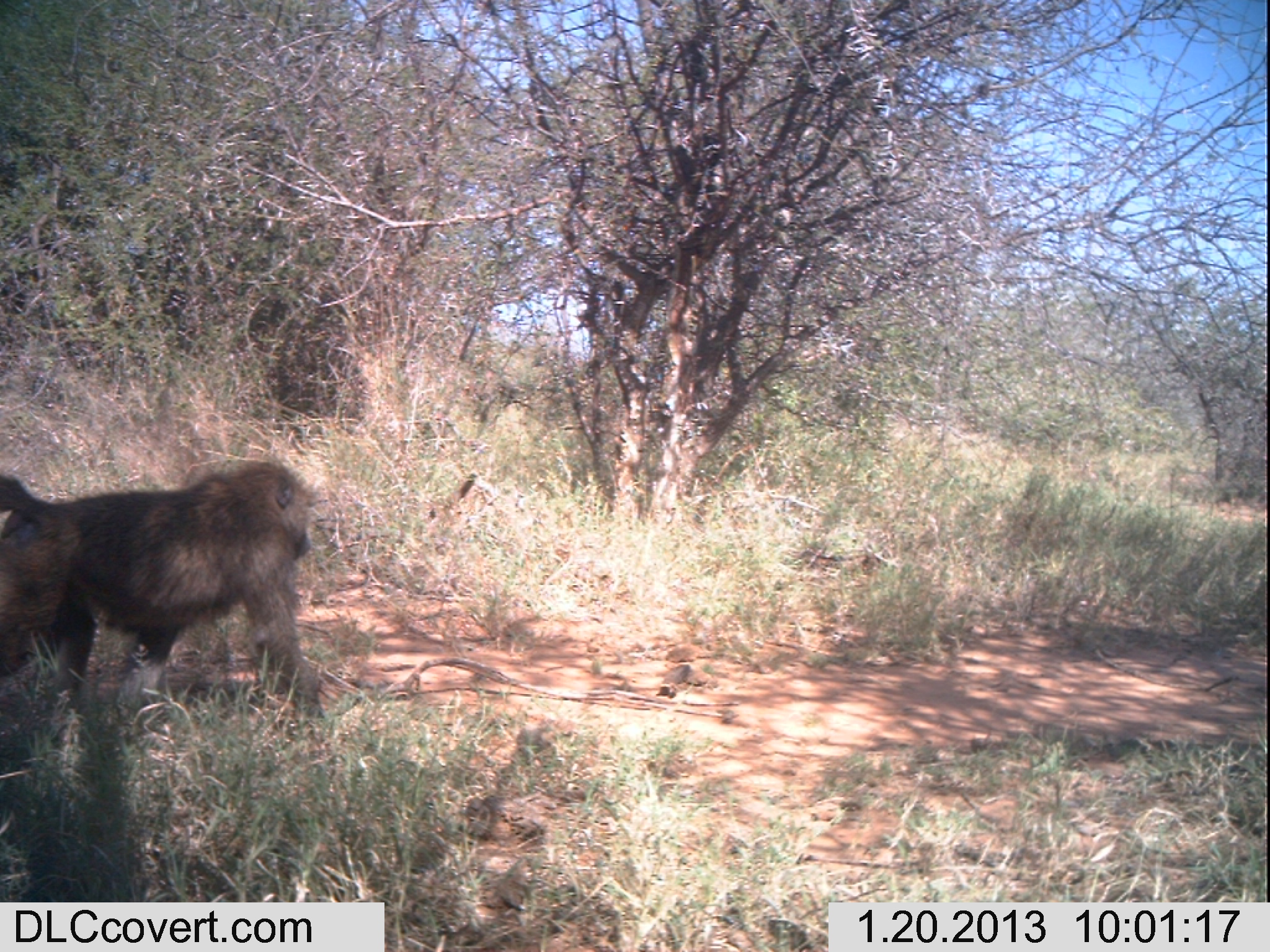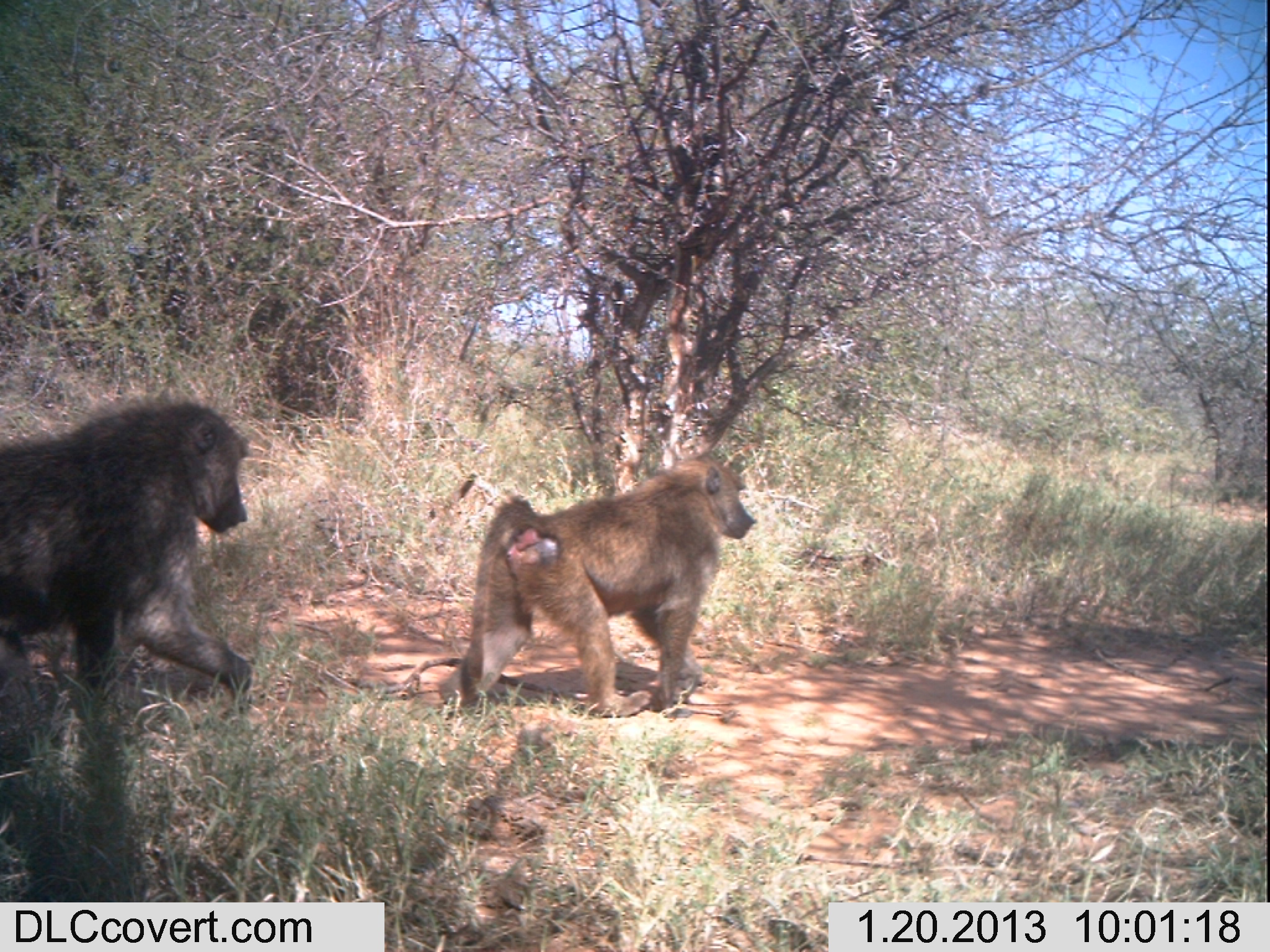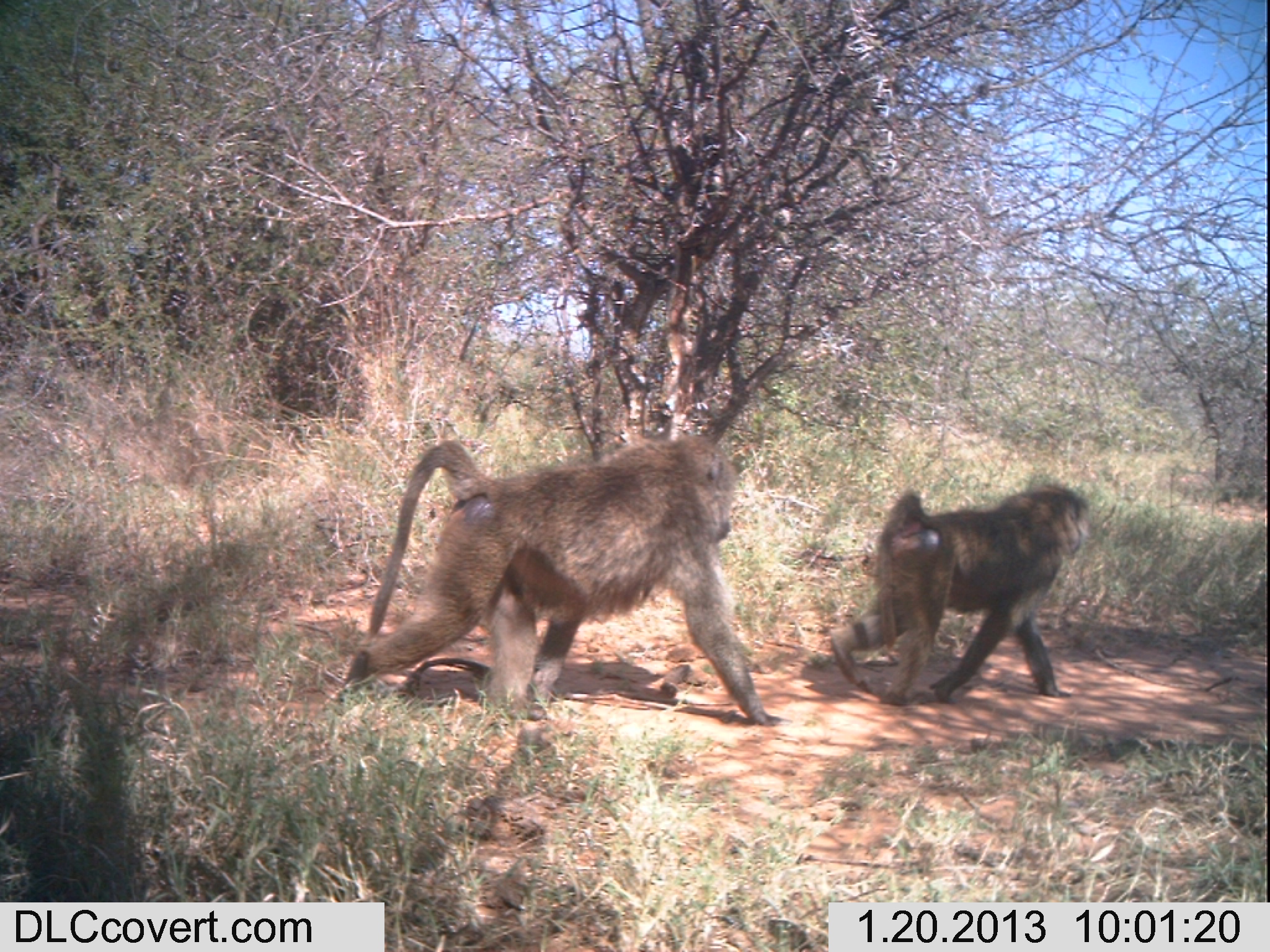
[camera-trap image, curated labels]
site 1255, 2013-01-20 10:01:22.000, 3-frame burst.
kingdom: Animalia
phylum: Chordata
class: Mammalia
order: Primates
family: Cercopithecidae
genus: Papio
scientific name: Papio anubis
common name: olive baboon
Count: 1.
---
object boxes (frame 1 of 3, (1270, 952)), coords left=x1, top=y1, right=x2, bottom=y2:
papio anubis: left=0, top=457, right=322, bottom=731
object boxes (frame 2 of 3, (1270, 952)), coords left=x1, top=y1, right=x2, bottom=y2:
papio anubis: left=436, top=446, right=750, bottom=715; left=0, top=397, right=252, bottom=718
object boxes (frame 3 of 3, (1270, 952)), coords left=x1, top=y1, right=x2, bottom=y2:
papio anubis: left=344, top=430, right=779, bottom=725; left=825, top=482, right=1089, bottom=704